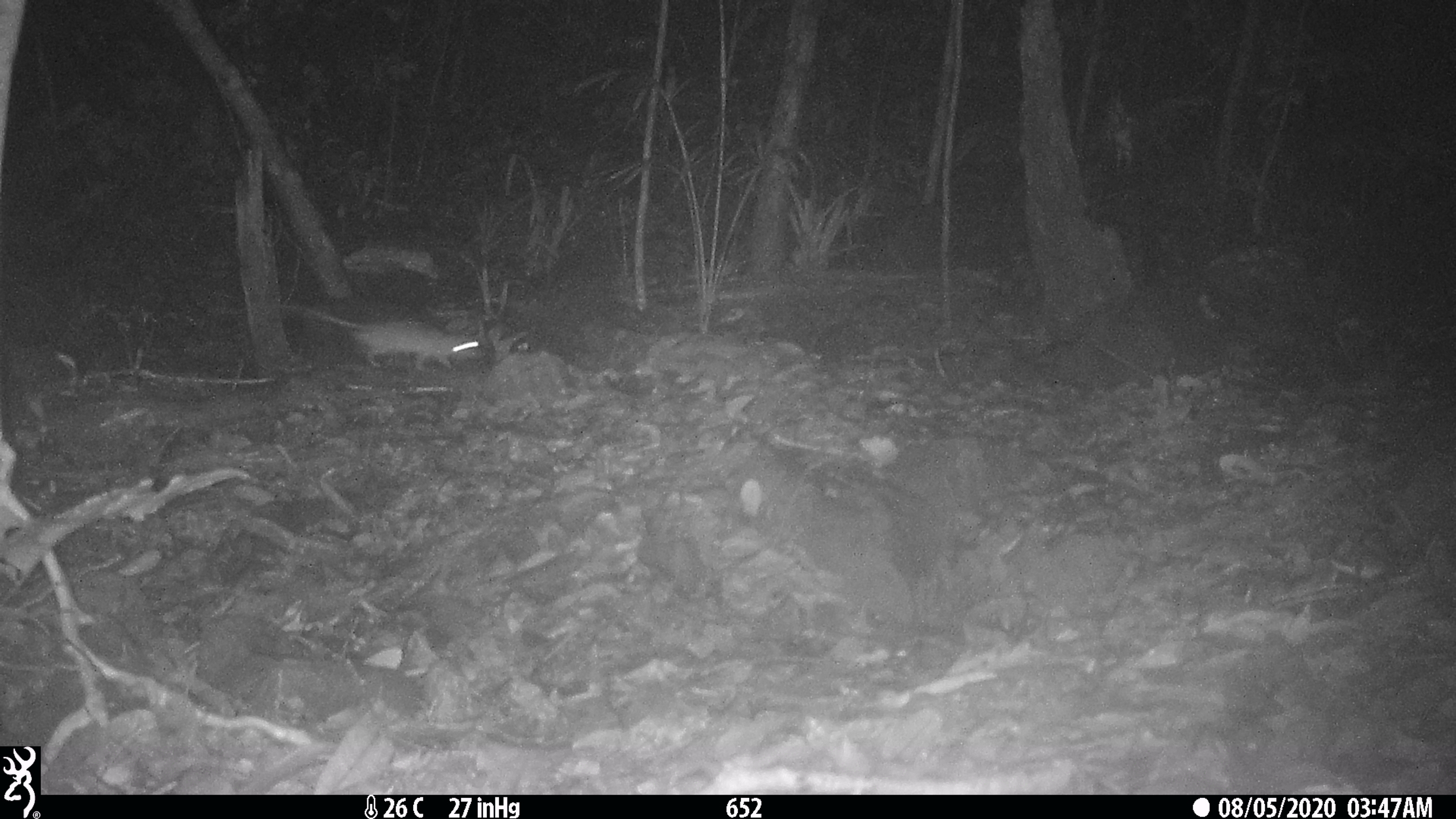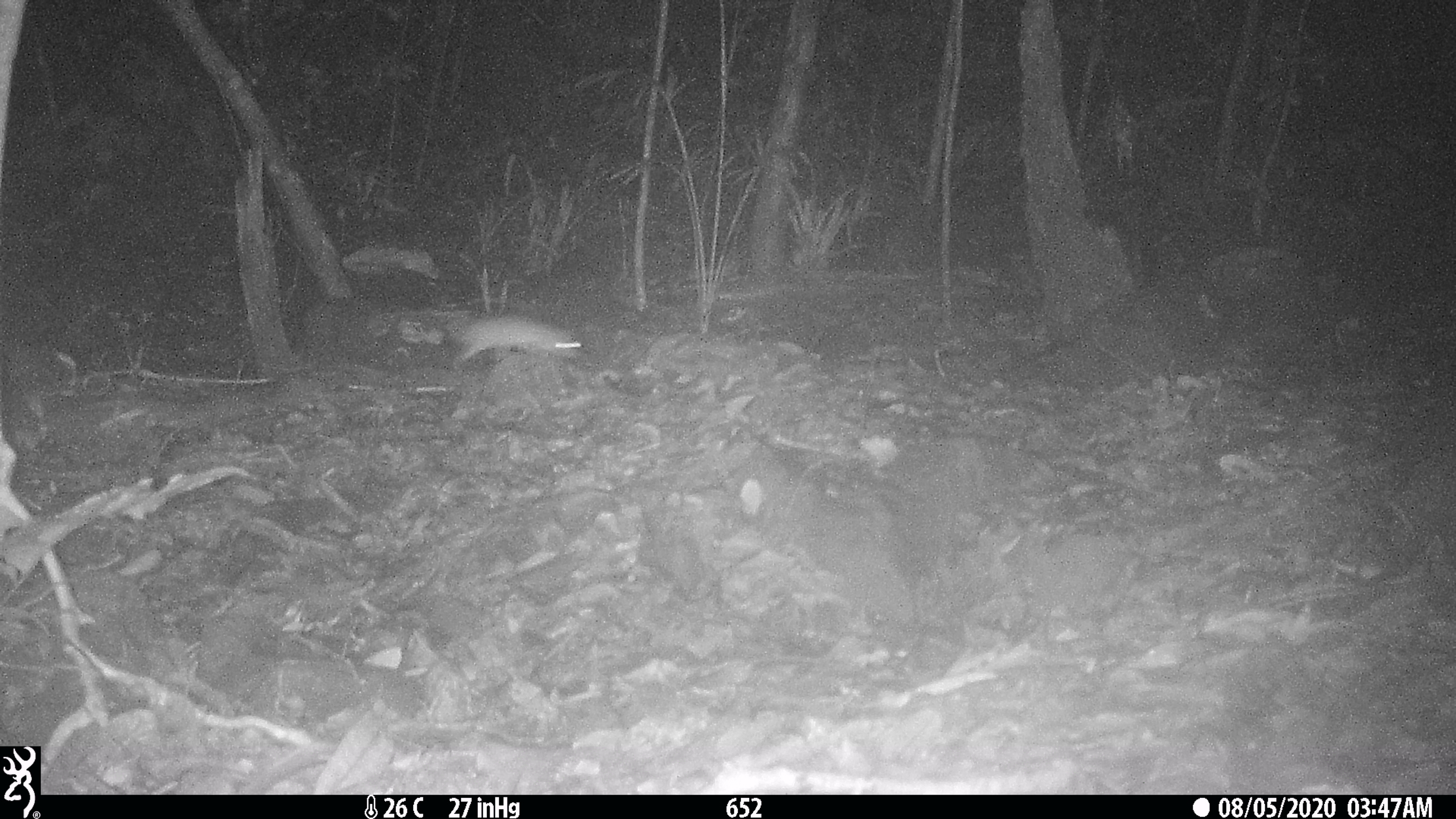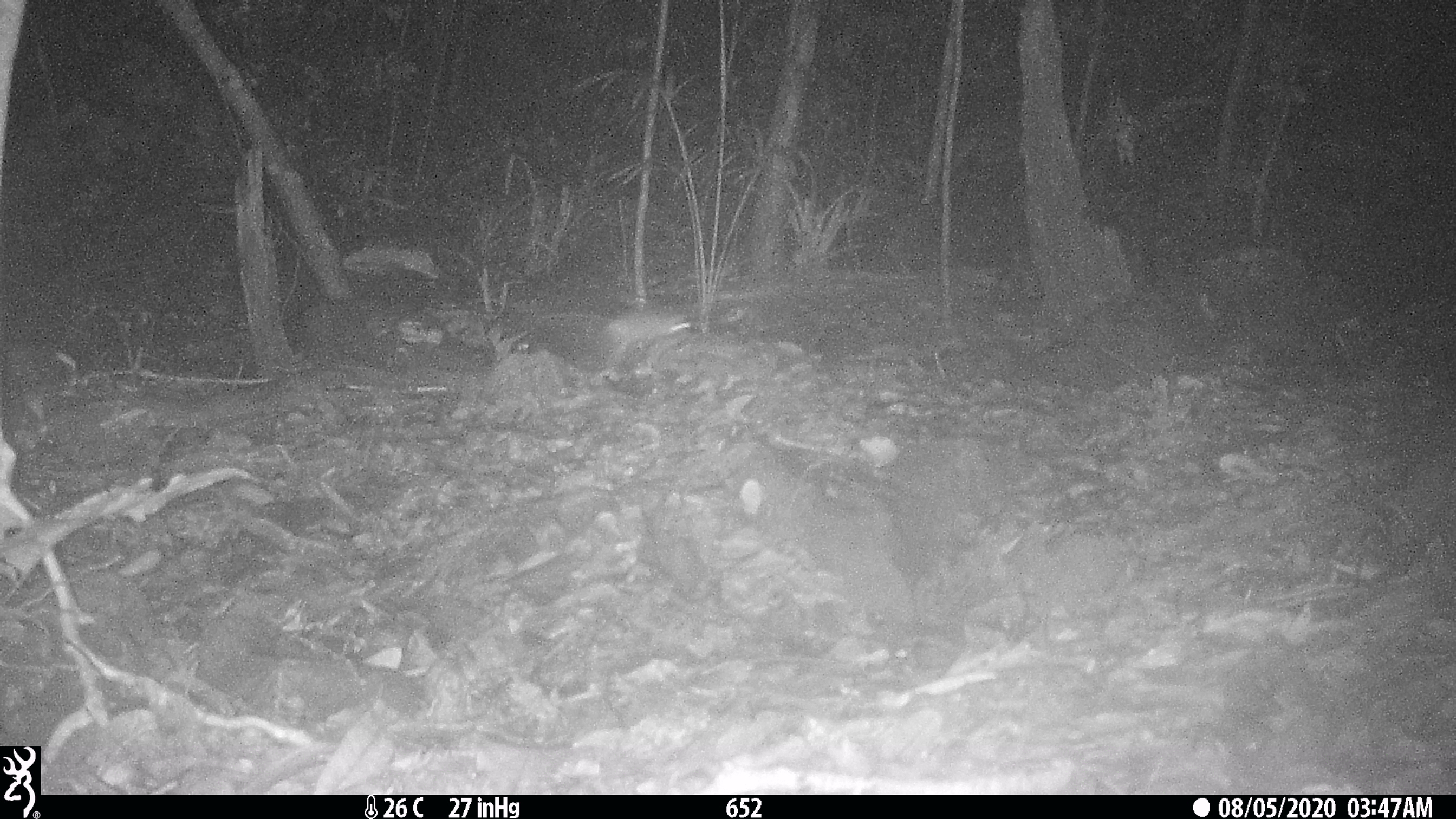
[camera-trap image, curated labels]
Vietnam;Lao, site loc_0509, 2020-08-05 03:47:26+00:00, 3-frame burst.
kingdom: Animalia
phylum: Chordata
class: Mammalia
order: Rodentia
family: Muridae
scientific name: Muridae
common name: old-world mice and rats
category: unidentified murid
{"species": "unidentified murid (old-world mice and rats) (Muridae)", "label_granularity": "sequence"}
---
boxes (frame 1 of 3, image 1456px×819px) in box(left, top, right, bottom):
unidentified murid: box(207, 303, 483, 374)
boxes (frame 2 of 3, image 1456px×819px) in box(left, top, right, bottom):
unidentified murid: box(417, 302, 582, 371)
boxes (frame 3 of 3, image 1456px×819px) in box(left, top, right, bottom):
unidentified murid: box(530, 308, 692, 360)